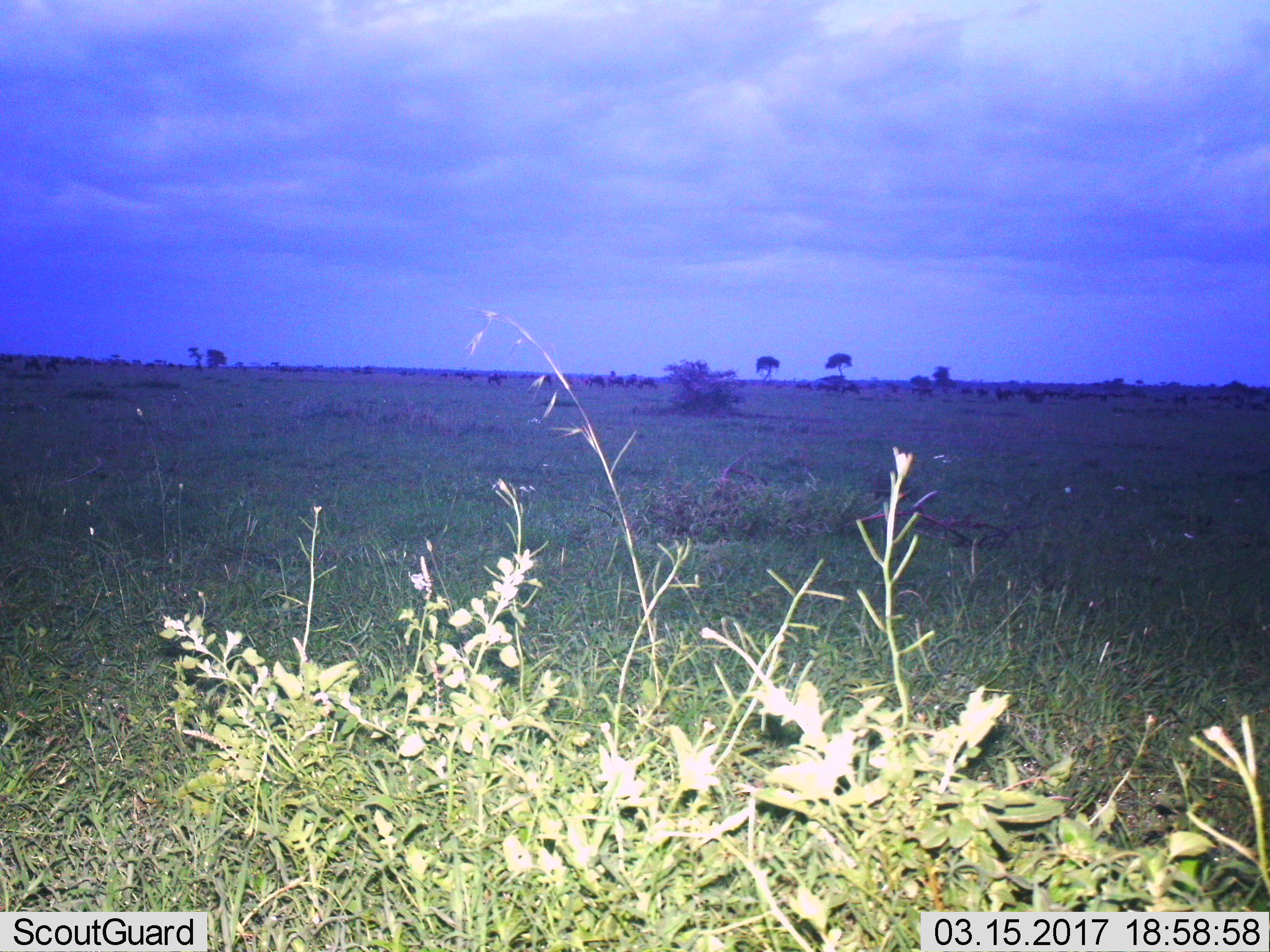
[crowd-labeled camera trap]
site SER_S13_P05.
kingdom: Animalia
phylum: Chordata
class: Mammalia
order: Artiodactyla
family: Bovidae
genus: Connochaetes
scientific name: Connochaetes taurinus taurinus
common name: blue wildebeest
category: wildebeestblue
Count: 11-50.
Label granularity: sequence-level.